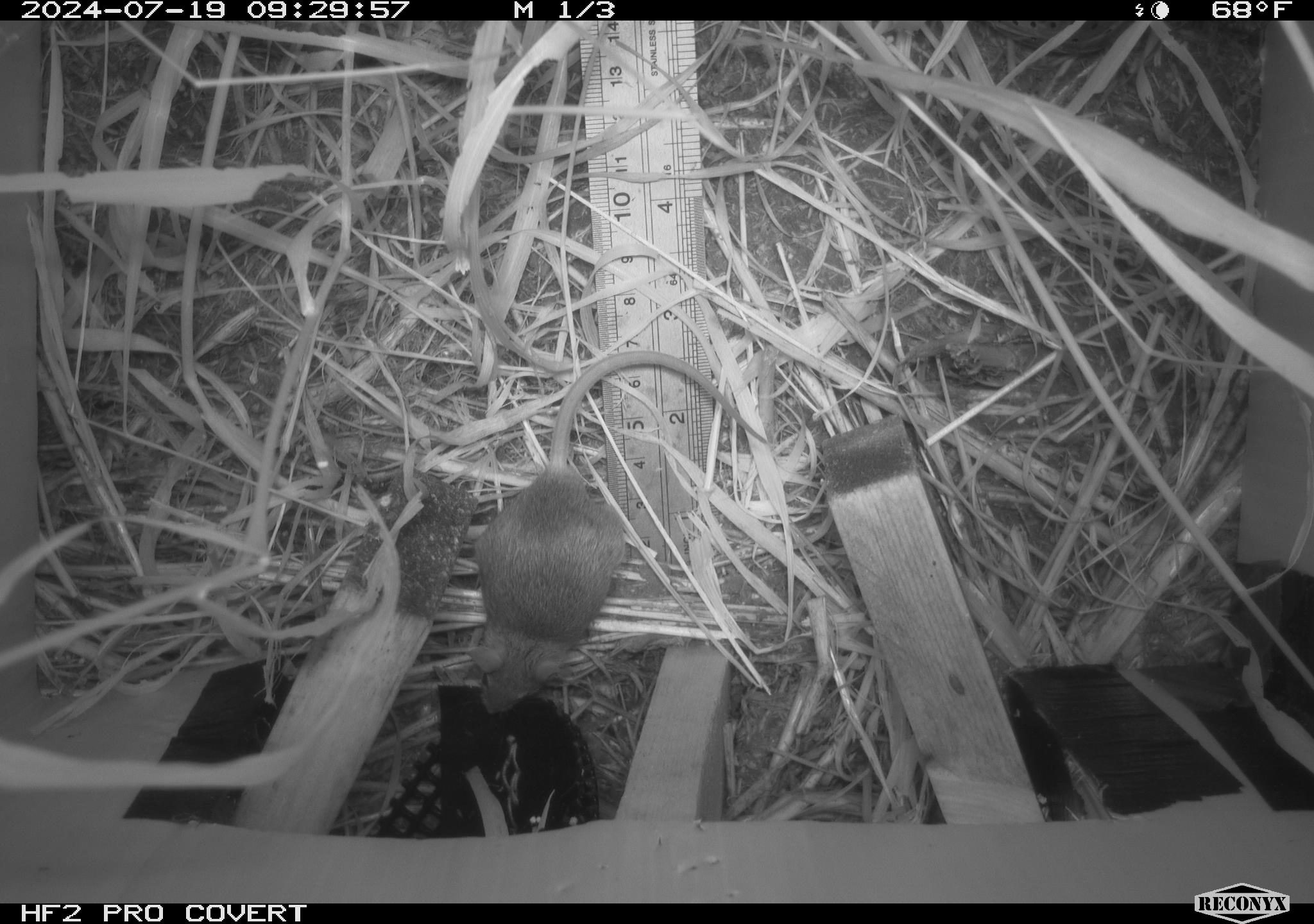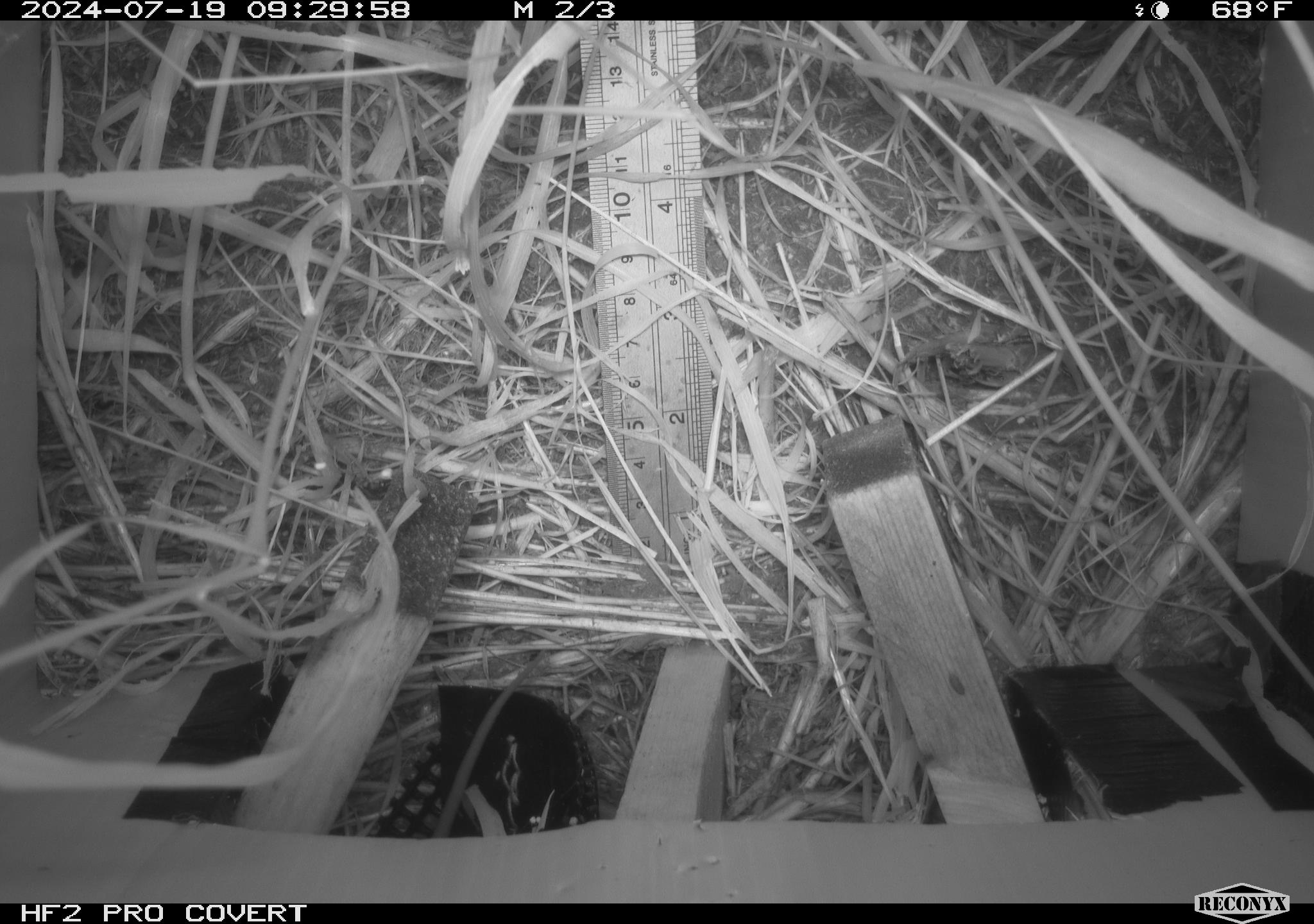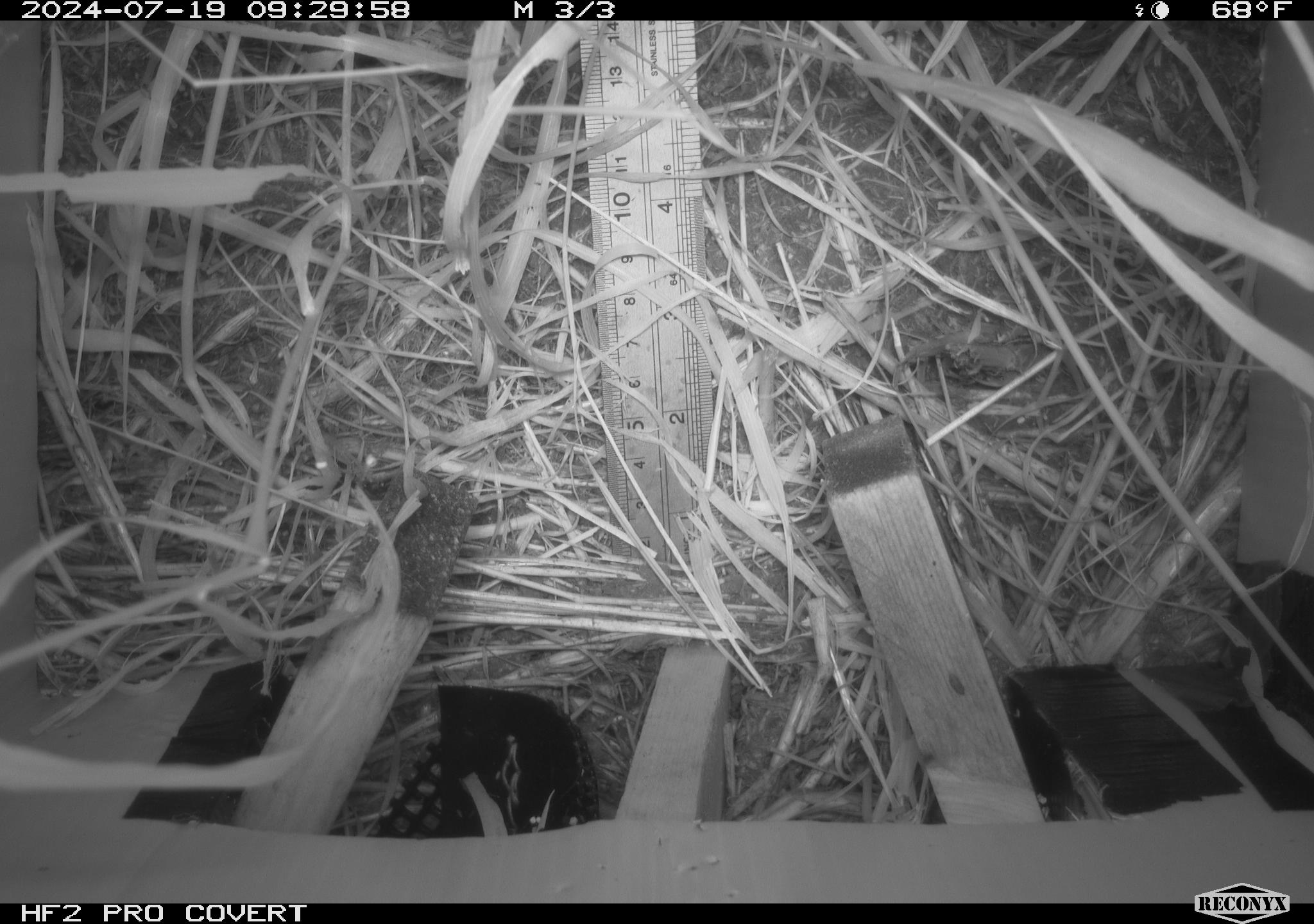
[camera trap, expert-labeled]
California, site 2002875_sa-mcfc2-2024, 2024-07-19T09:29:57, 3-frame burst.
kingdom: Animalia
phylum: Chordata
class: Mammalia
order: Rodentia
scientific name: Rodentia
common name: rodent